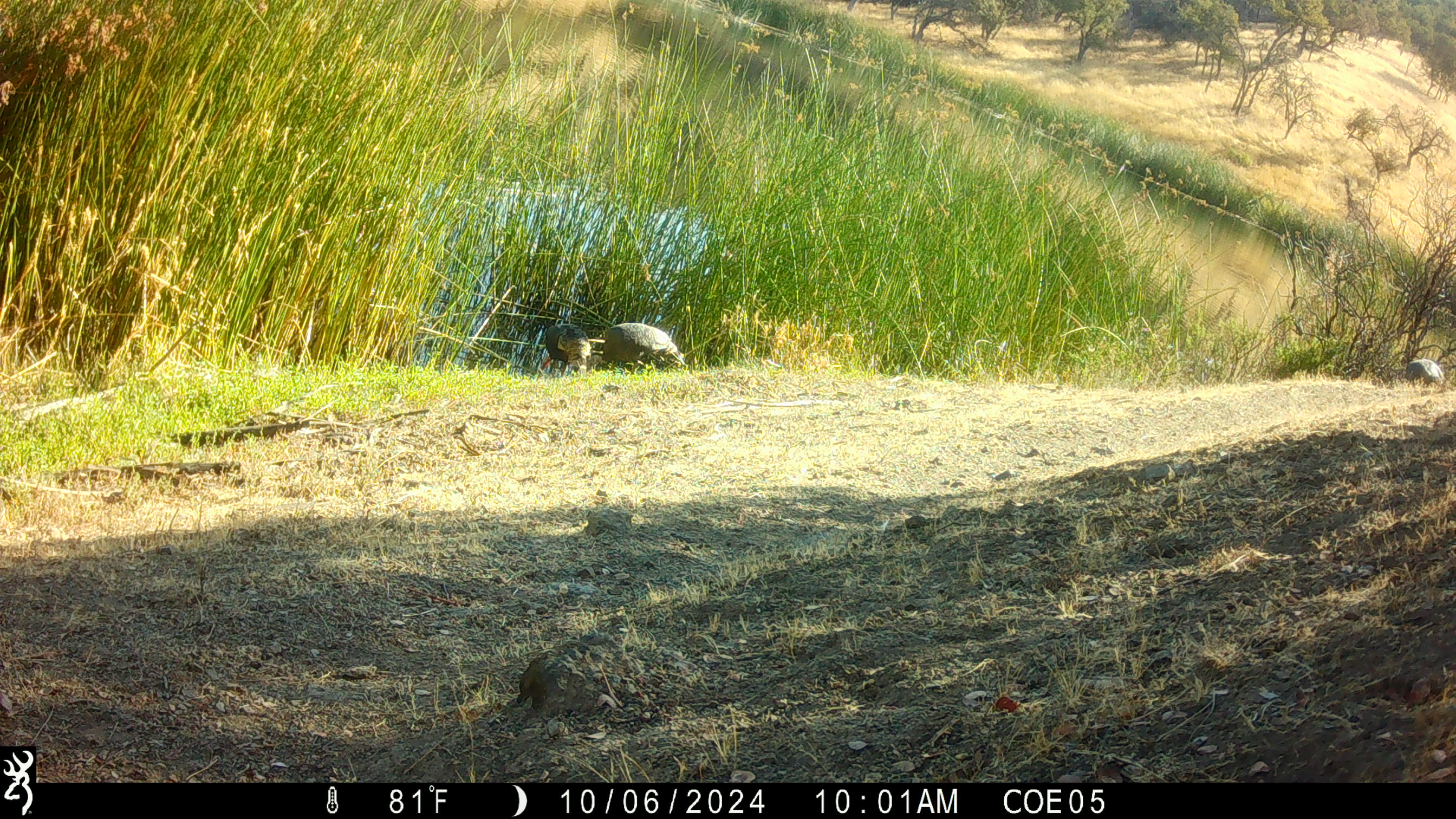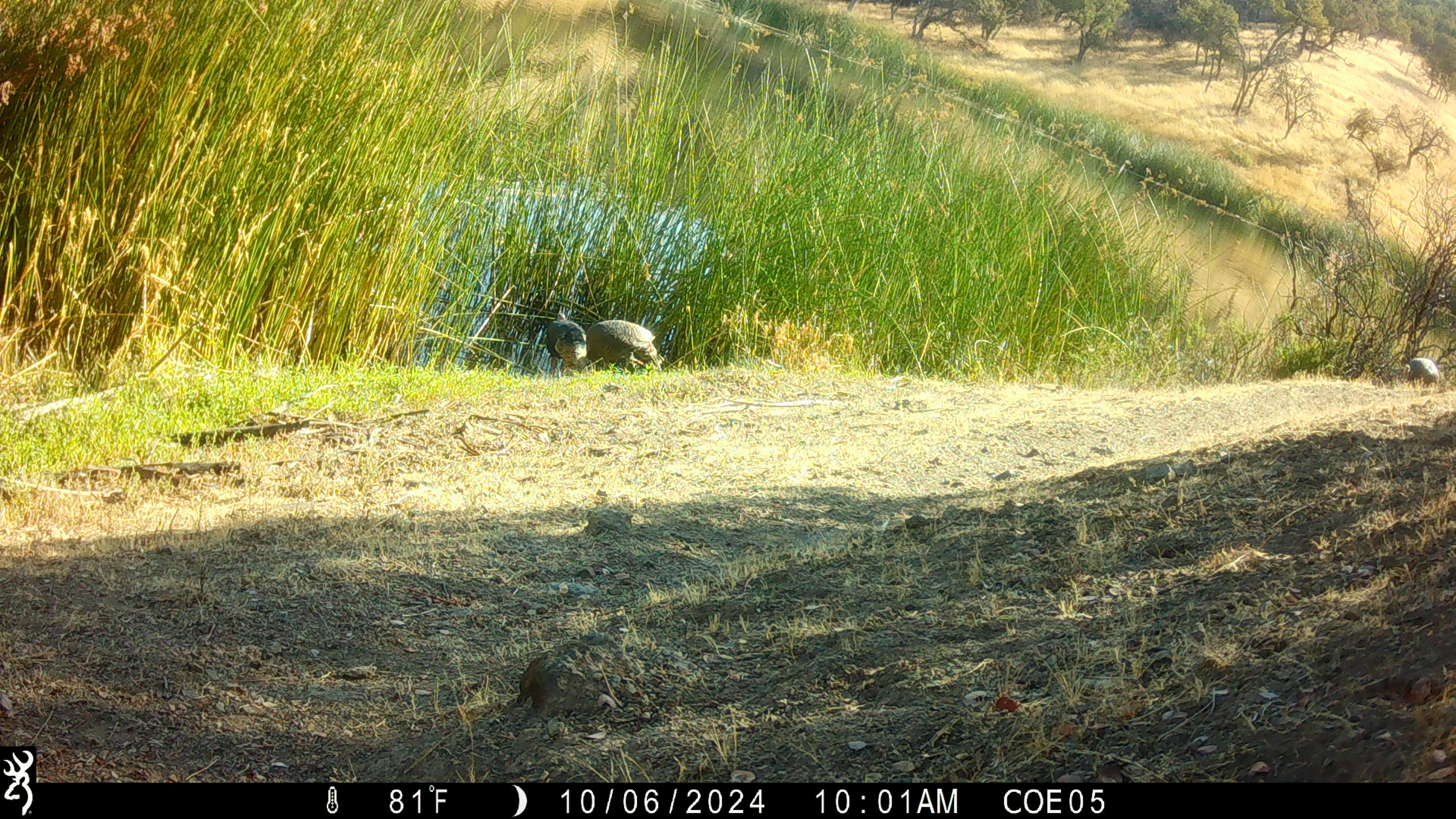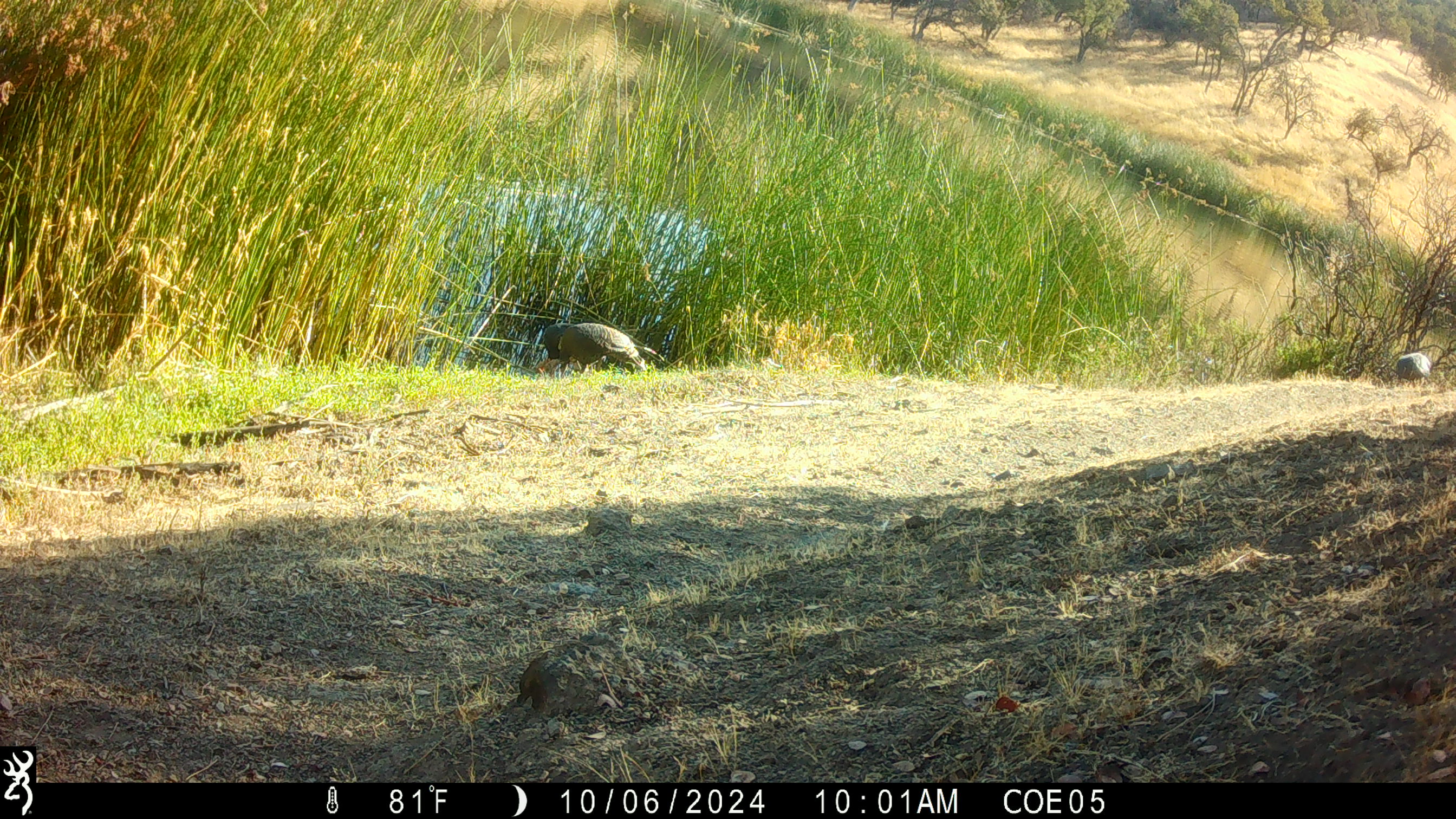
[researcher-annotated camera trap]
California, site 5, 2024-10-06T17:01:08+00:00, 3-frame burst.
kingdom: Animalia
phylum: Chordata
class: Aves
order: Galliformes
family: Phasianidae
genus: Meleagris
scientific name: Meleagris gallopavo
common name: turkey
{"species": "turkey (Meleagris gallopavo)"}